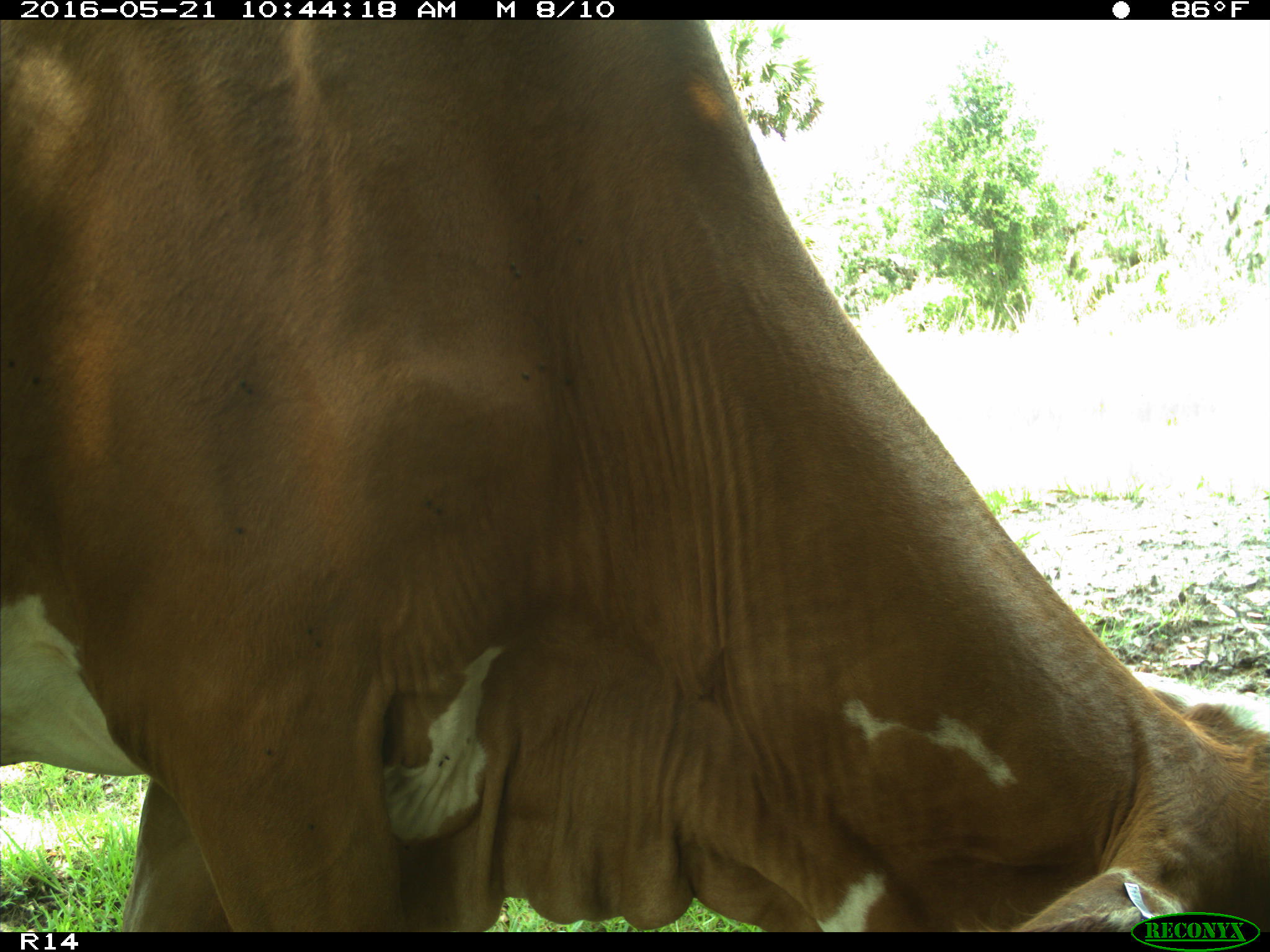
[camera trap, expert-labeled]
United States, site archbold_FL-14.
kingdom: Animalia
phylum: Chordata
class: Mammalia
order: Artiodactyla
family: Bovidae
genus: Bos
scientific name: Bos taurus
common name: domestic cow